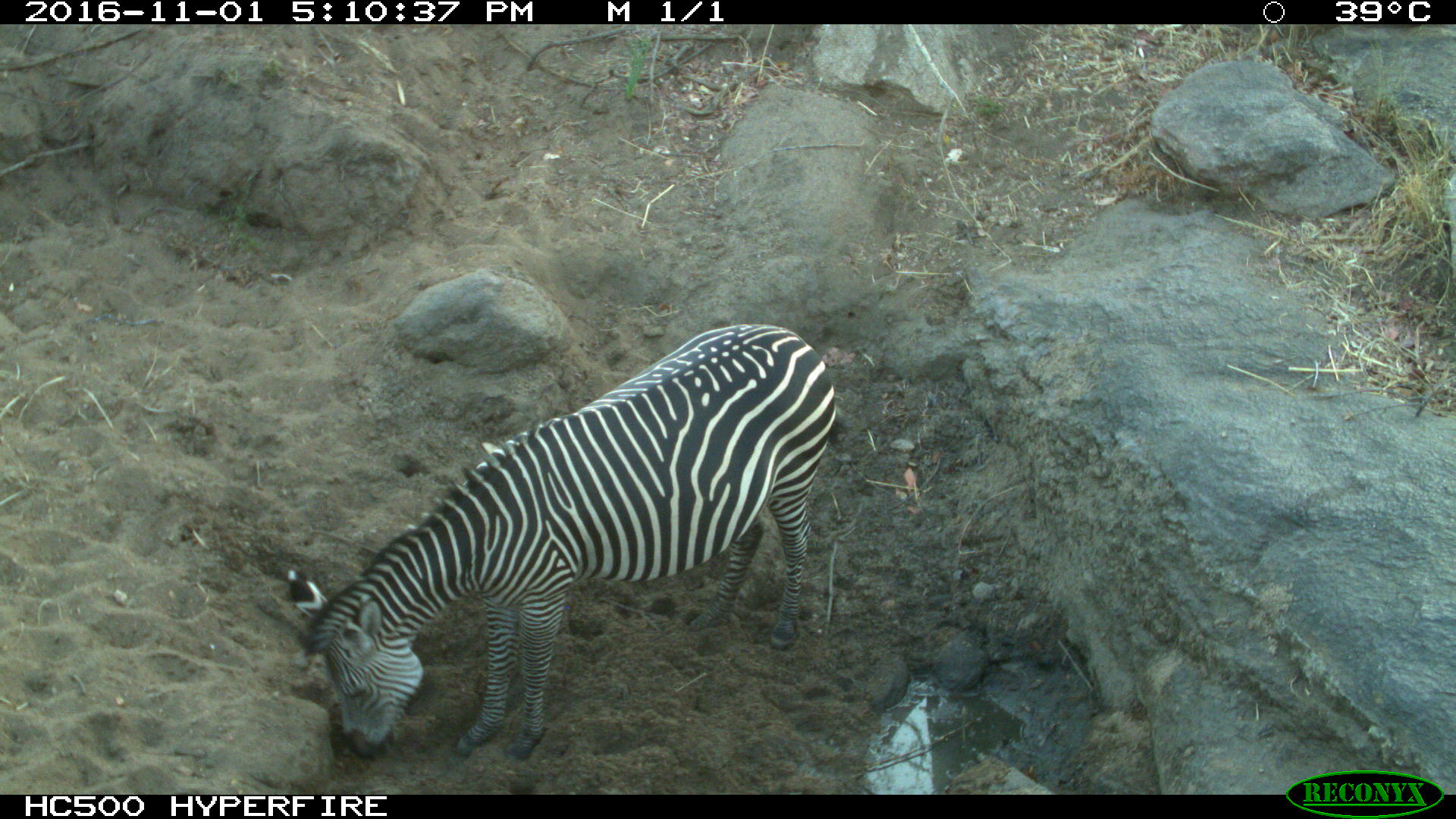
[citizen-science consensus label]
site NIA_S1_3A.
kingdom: Animalia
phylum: Chordata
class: Mammalia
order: Perissodactyla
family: Equidae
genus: Equus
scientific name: Equus quagga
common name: plains zebra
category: zebraplains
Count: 1.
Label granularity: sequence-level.